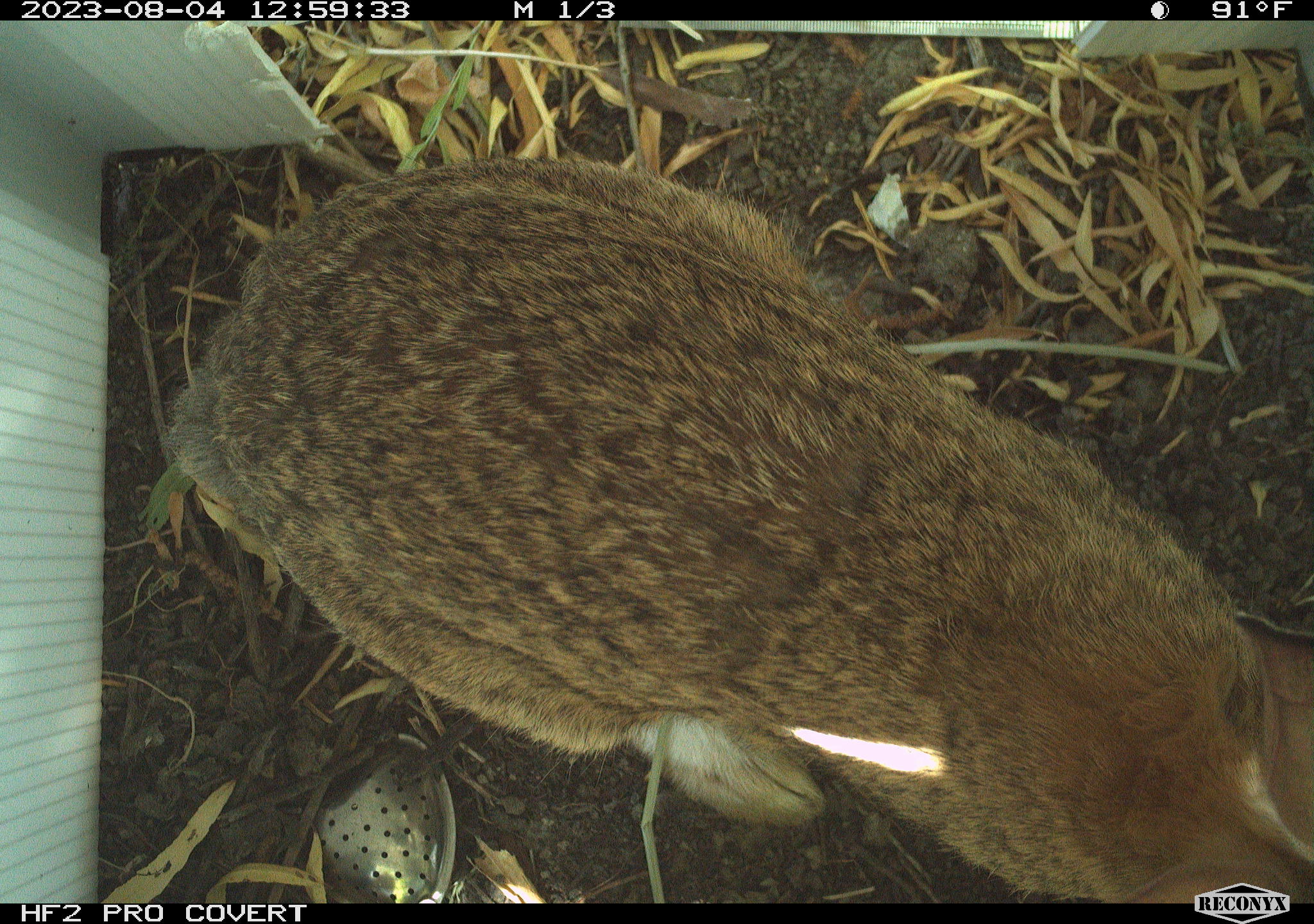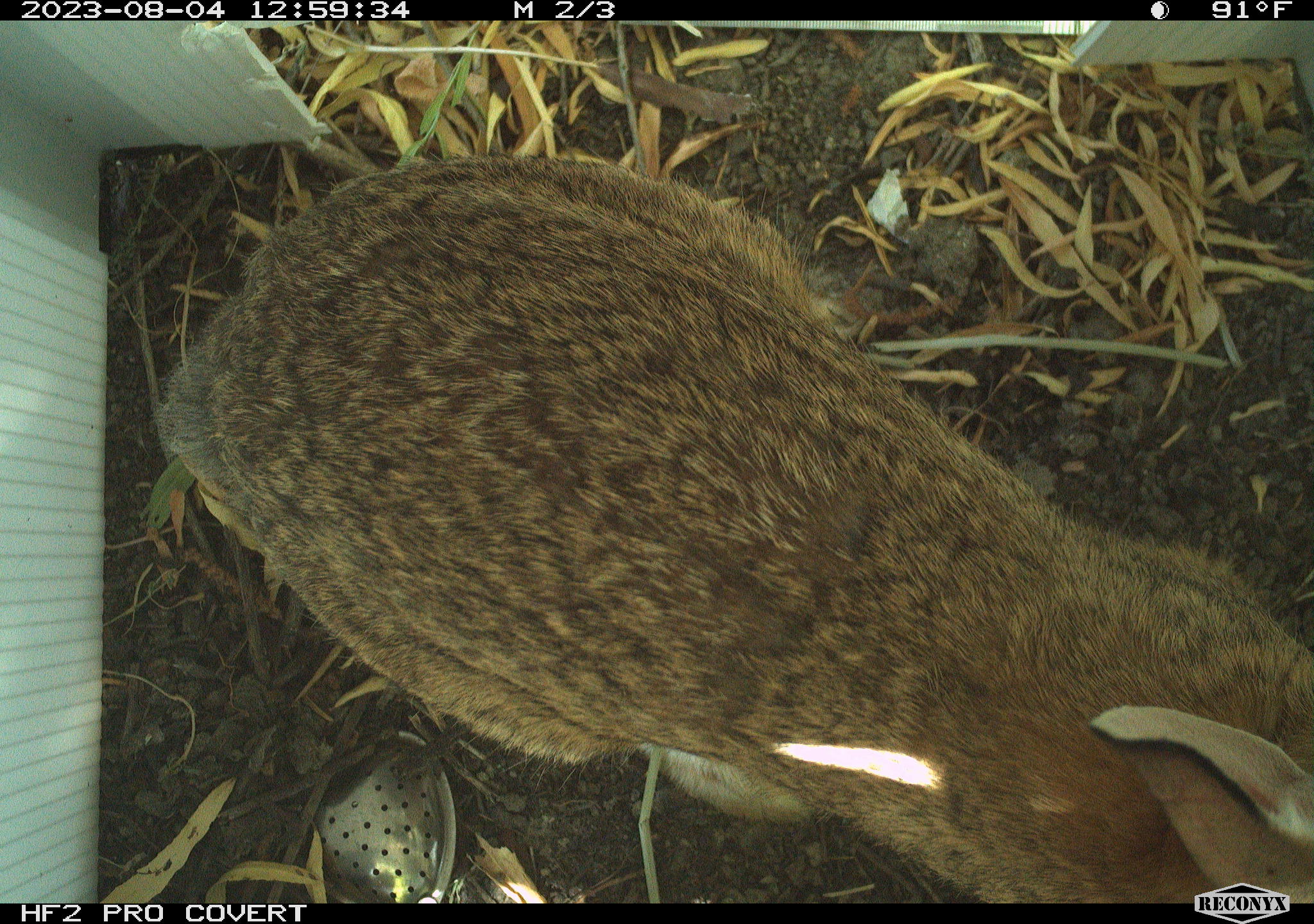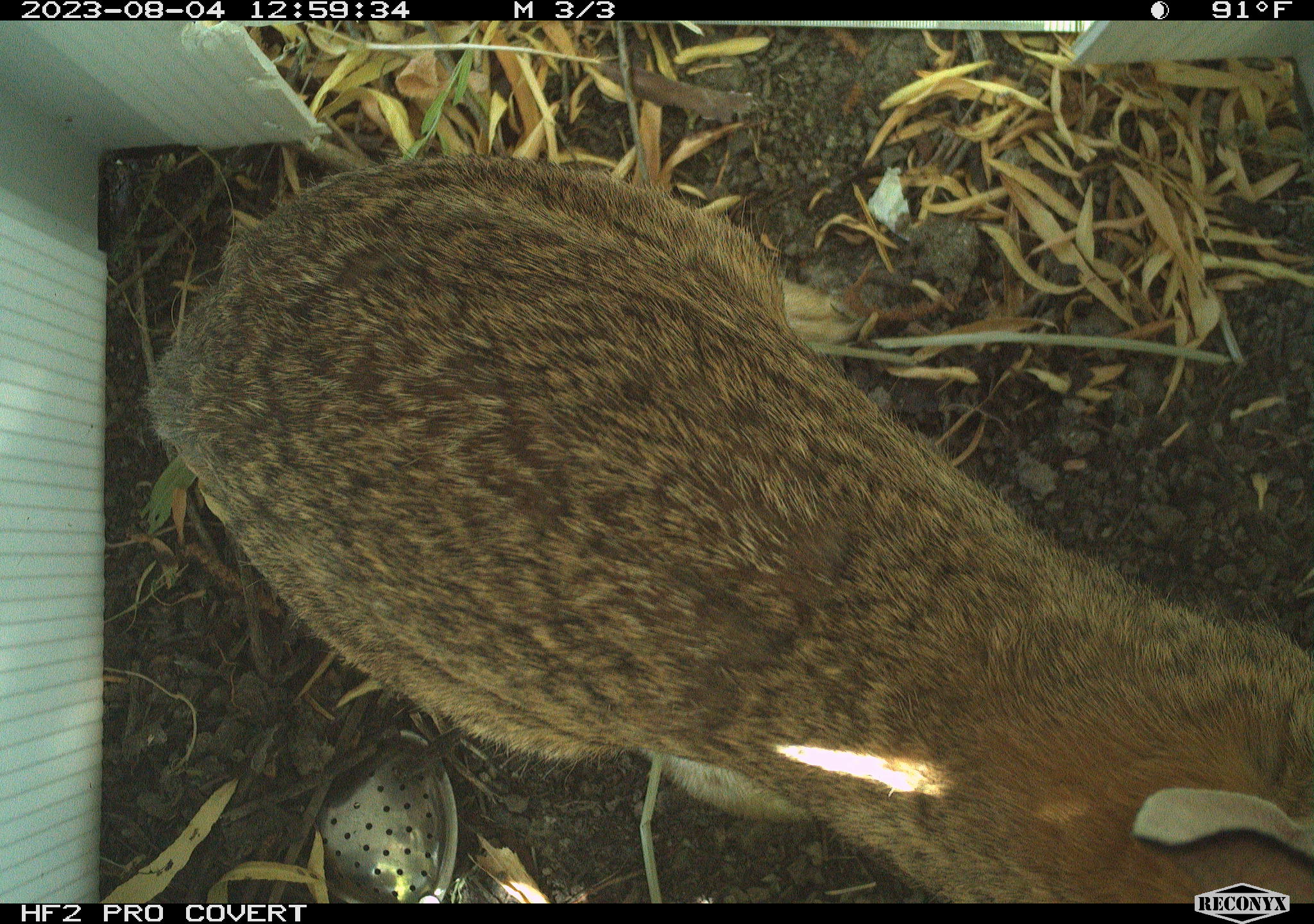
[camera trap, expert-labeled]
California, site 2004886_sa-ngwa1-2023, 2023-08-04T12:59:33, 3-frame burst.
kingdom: Animalia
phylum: Chordata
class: Mammalia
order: Lagomorpha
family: Leporidae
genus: Sylvilagus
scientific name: Sylvilagus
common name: cottontail rabbits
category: sylvilagus species